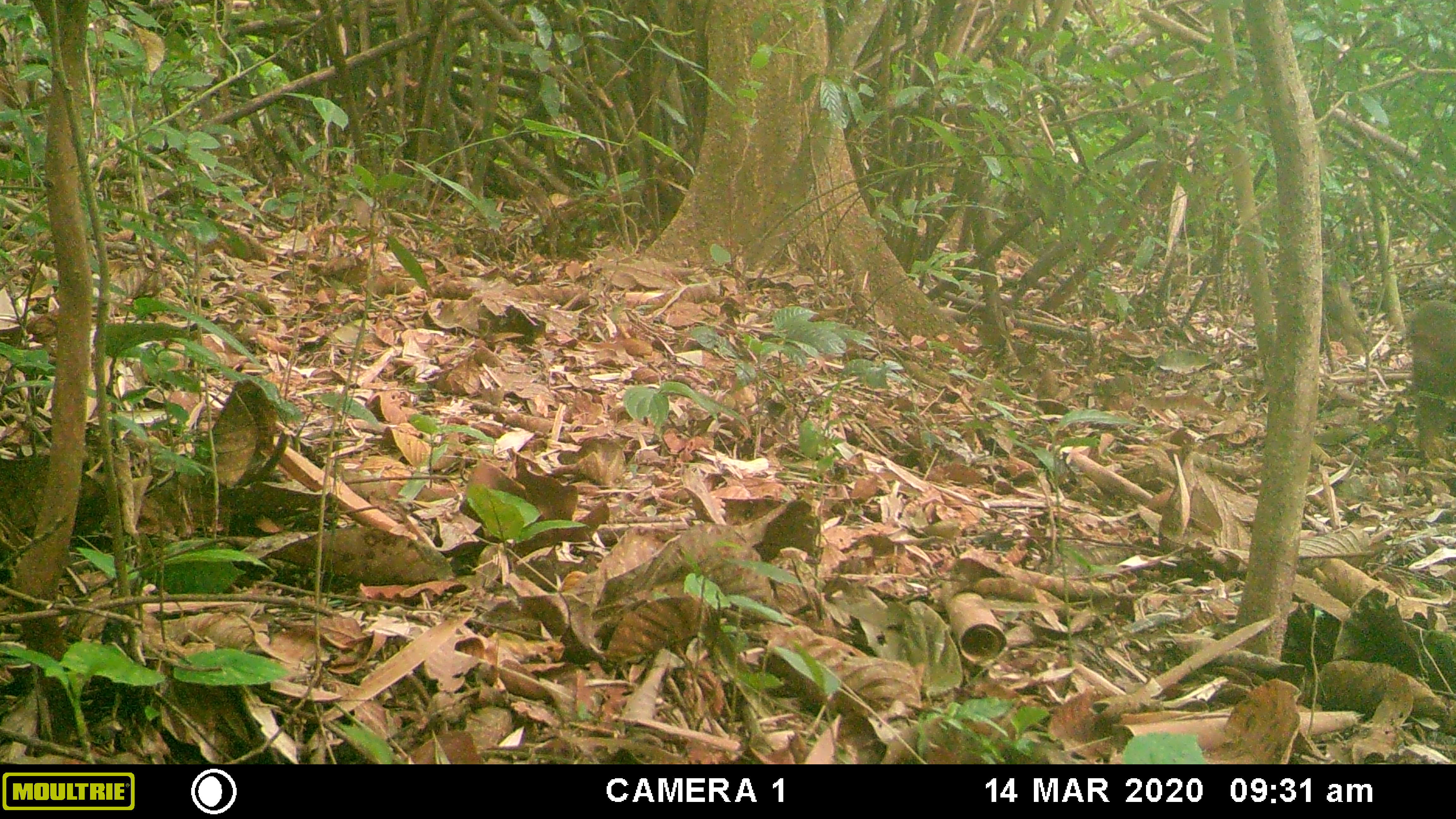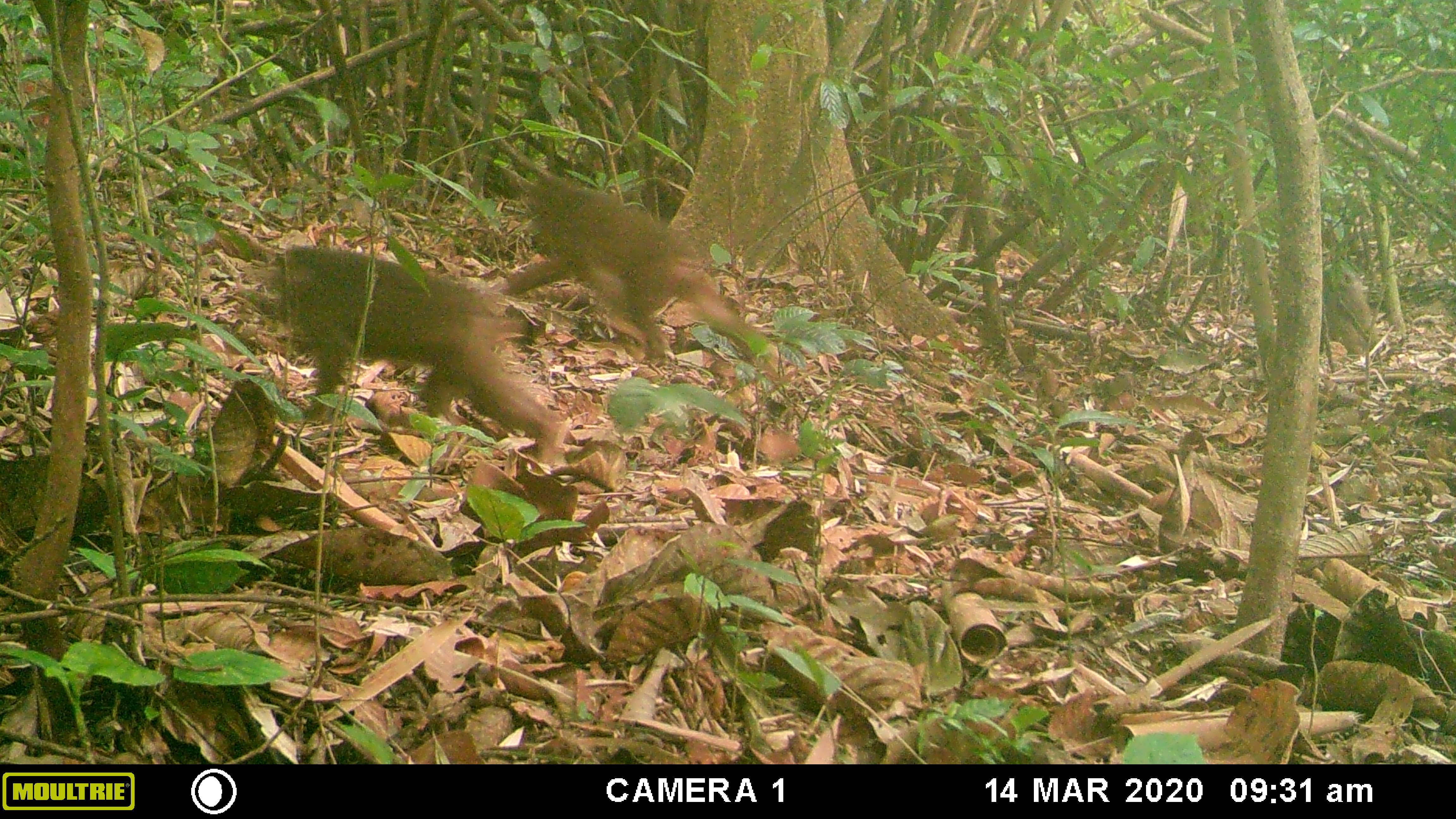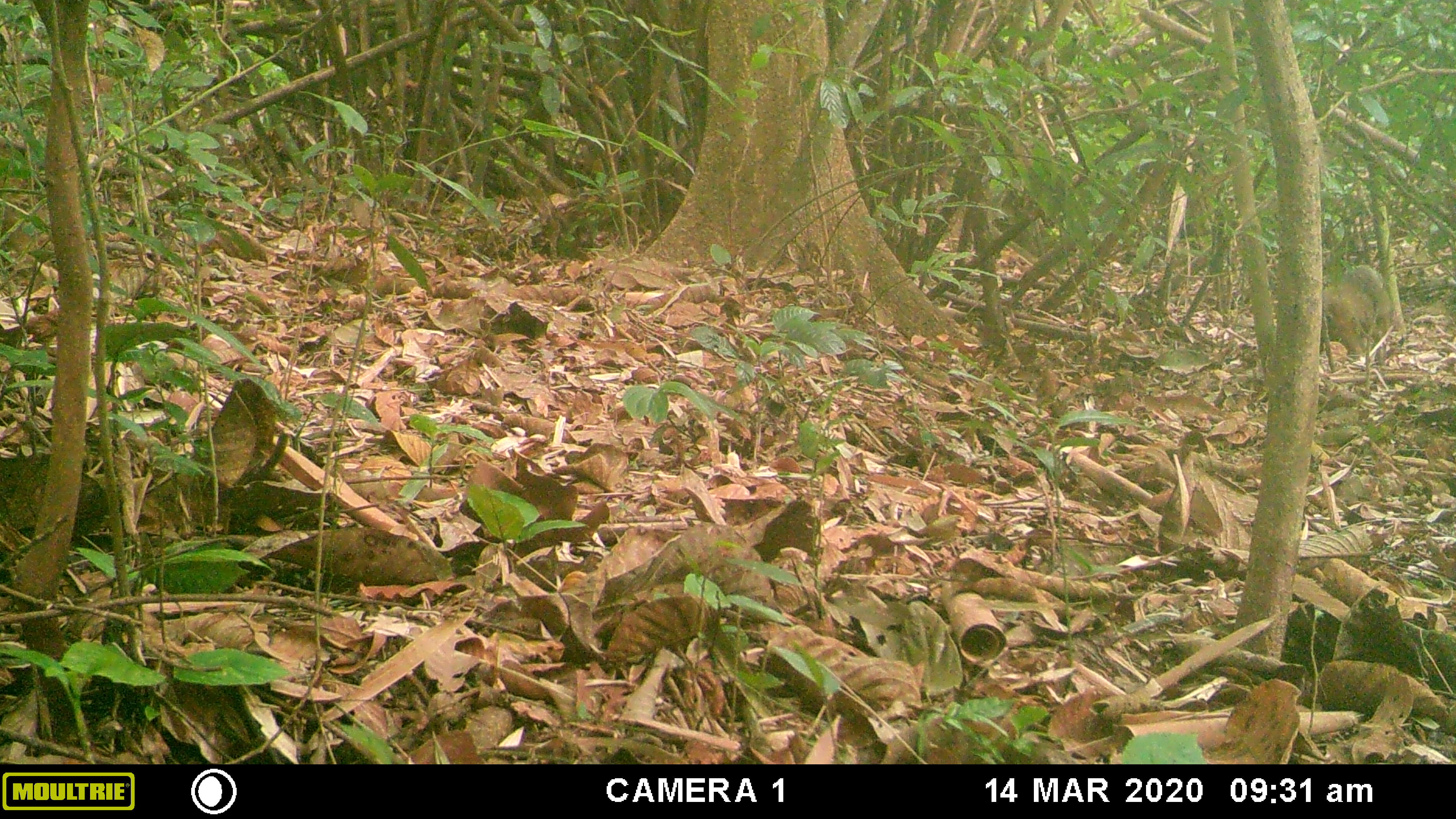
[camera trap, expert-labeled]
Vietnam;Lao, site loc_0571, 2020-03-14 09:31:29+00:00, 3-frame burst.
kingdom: Animalia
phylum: Chordata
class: Mammalia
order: Primates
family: Cercopithecidae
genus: Macaca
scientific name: Macaca arctoides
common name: stump-tailed macaque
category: stump tailed macaque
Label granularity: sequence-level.